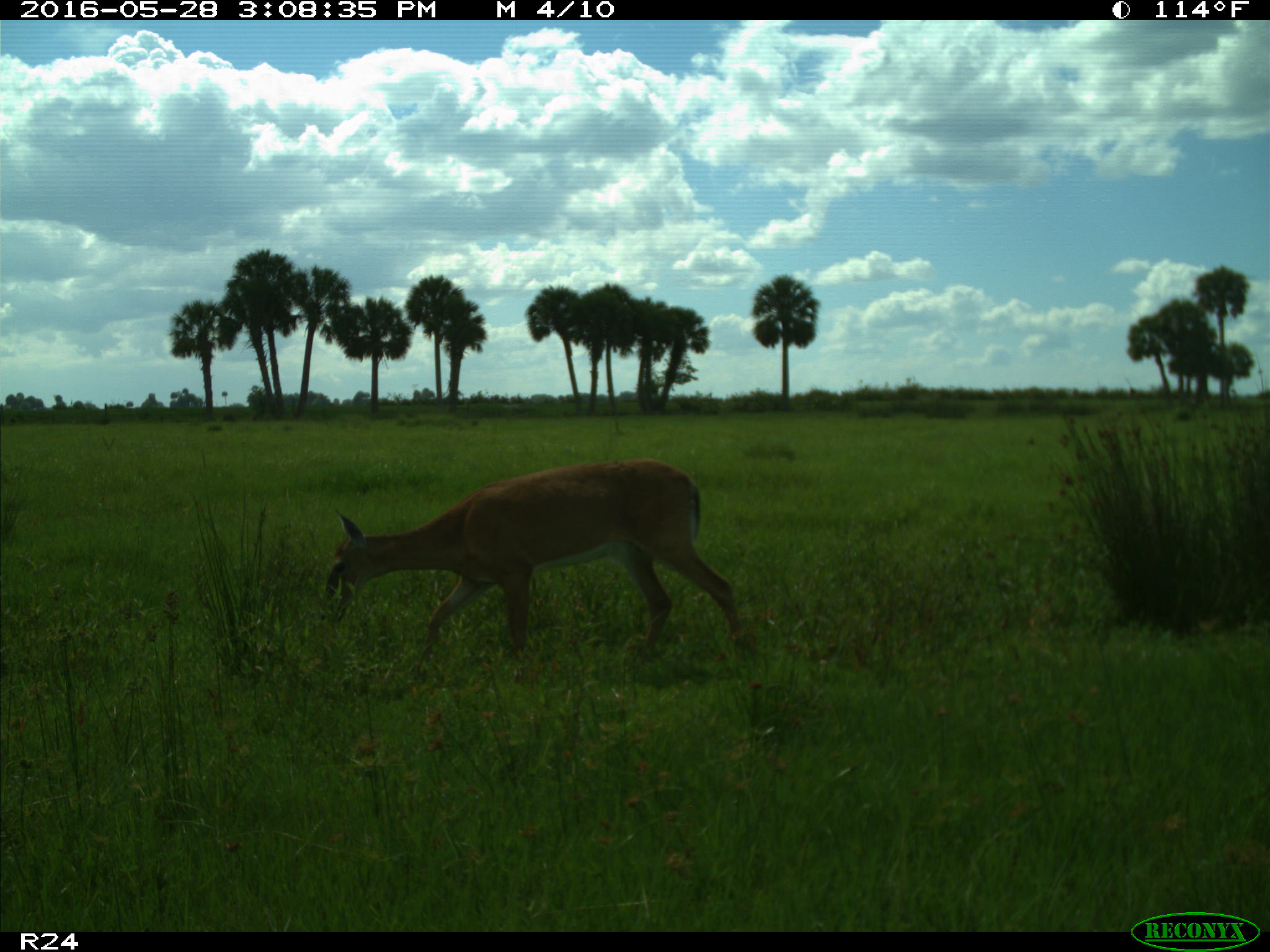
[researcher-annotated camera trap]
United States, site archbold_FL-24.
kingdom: Animalia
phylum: Chordata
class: Mammalia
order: Artiodactyla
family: Cervidae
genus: Odocoileus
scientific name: Odocoileus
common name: deer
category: unidentified deer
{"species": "unidentified deer (deer) (Odocoileus)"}